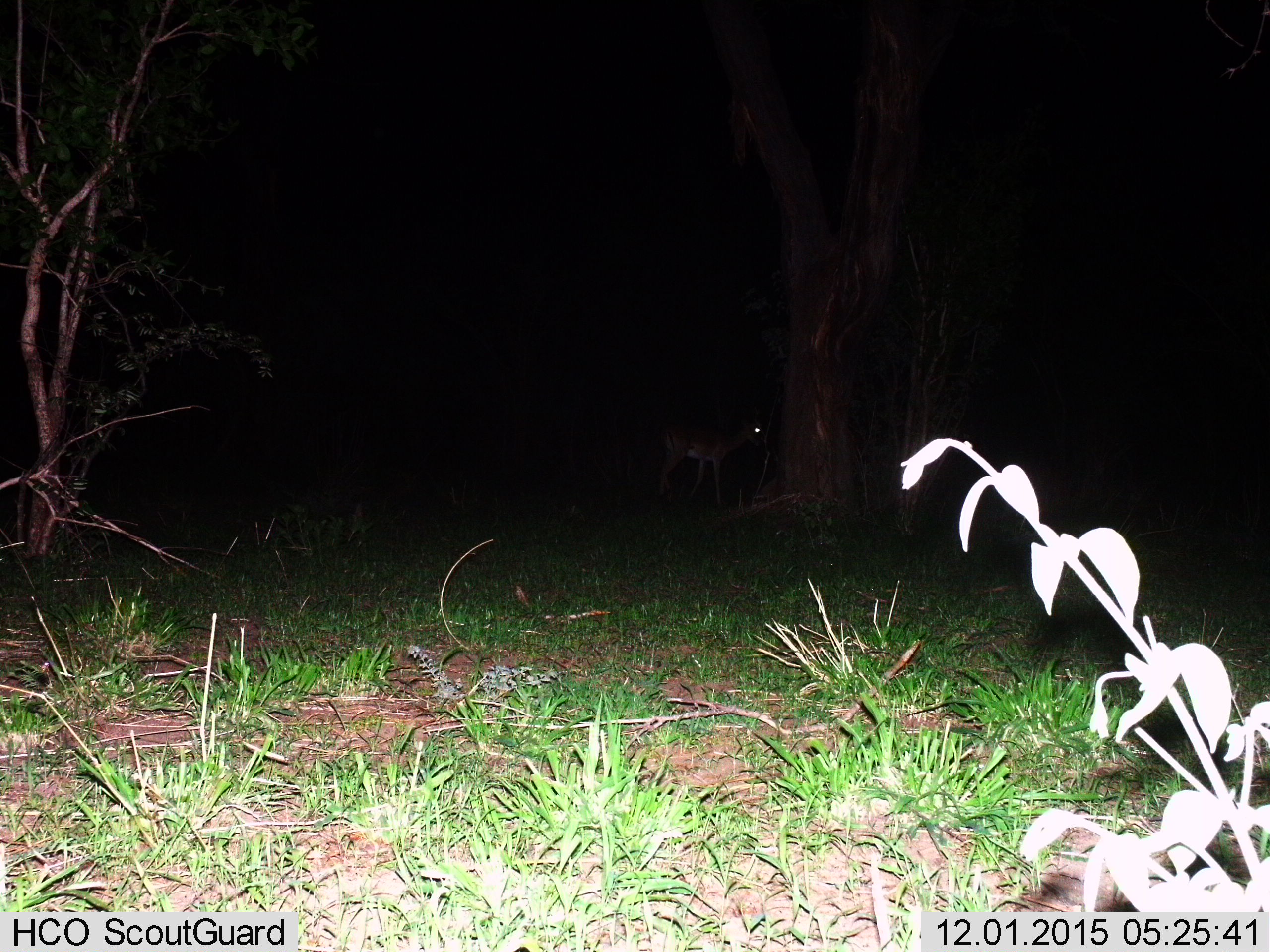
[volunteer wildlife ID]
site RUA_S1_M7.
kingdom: Animalia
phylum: Chordata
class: Mammalia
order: Artiodactyla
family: Bovidae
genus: Aepyceros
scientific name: Aepyceros melampus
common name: impala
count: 1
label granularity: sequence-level